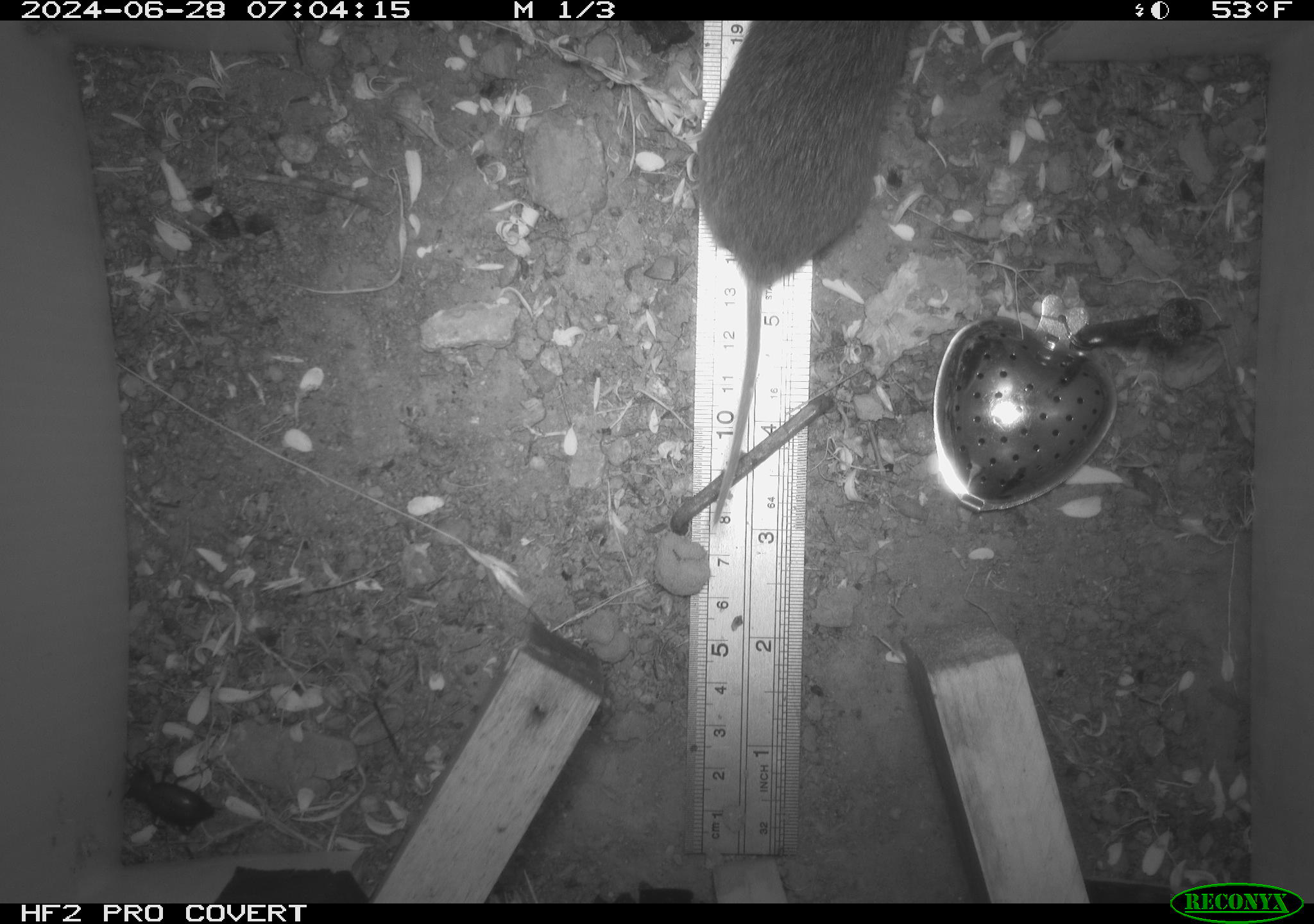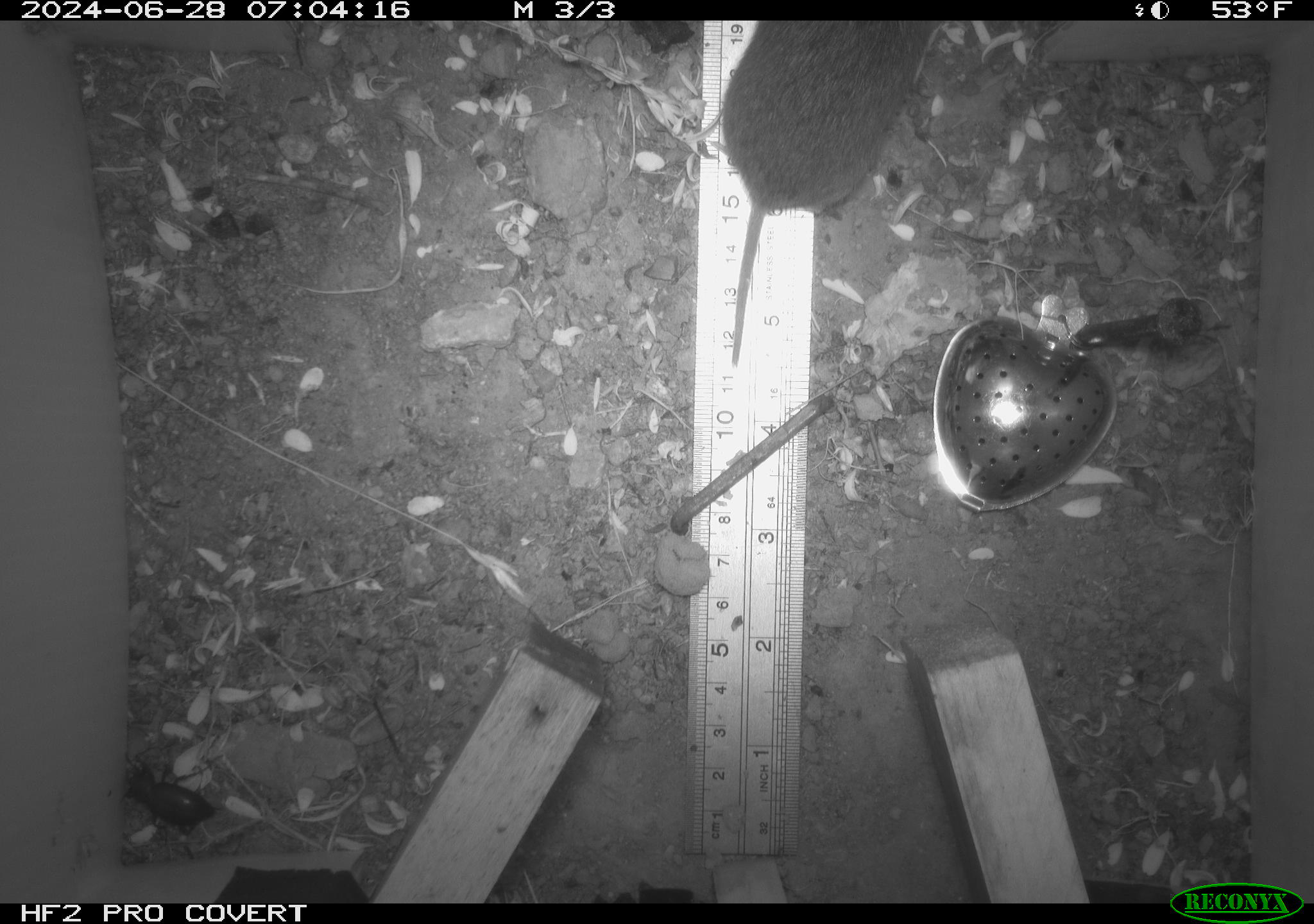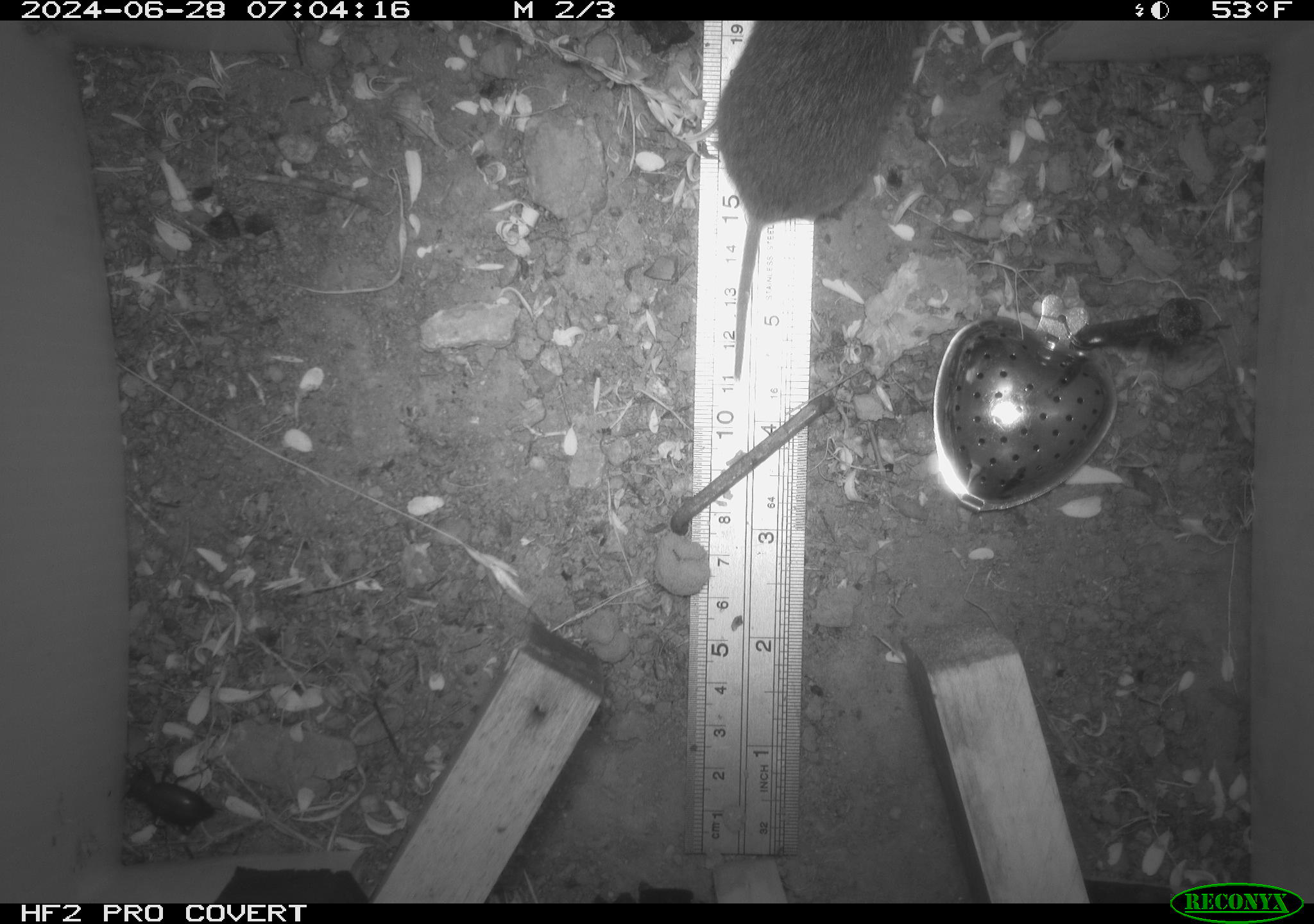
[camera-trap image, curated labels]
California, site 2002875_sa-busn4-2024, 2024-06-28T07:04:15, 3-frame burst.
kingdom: Animalia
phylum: Chordata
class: Mammalia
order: Rodentia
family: Cricetidae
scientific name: Arvicolinae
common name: voles, lemmings, and muskrats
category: arvicolinae subfamily